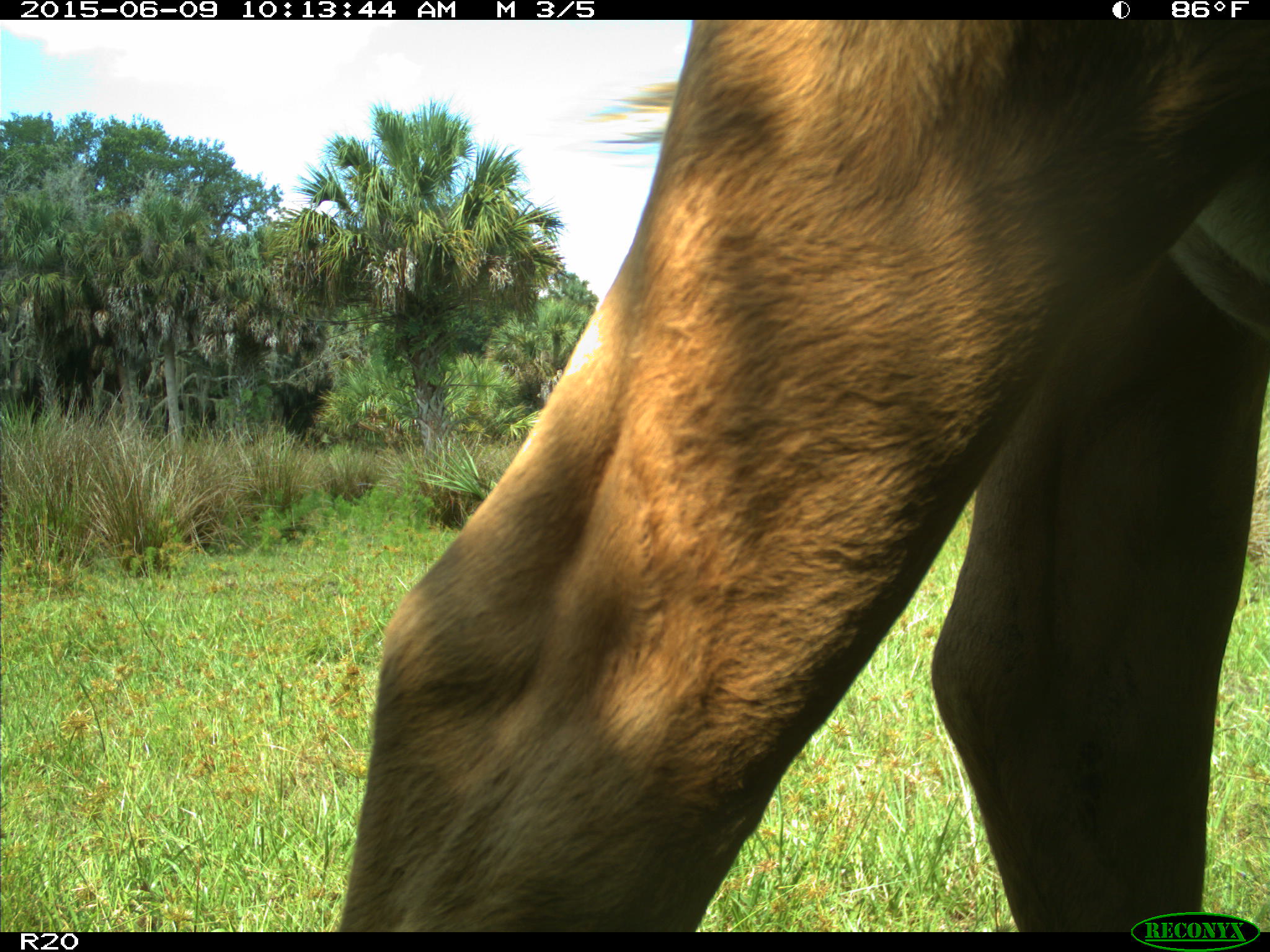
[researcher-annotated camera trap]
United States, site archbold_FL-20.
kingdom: Animalia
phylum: Chordata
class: Mammalia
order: Artiodactyla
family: Bovidae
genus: Bos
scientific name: Bos taurus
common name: domestic cow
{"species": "Bos taurus (domestic cow)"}